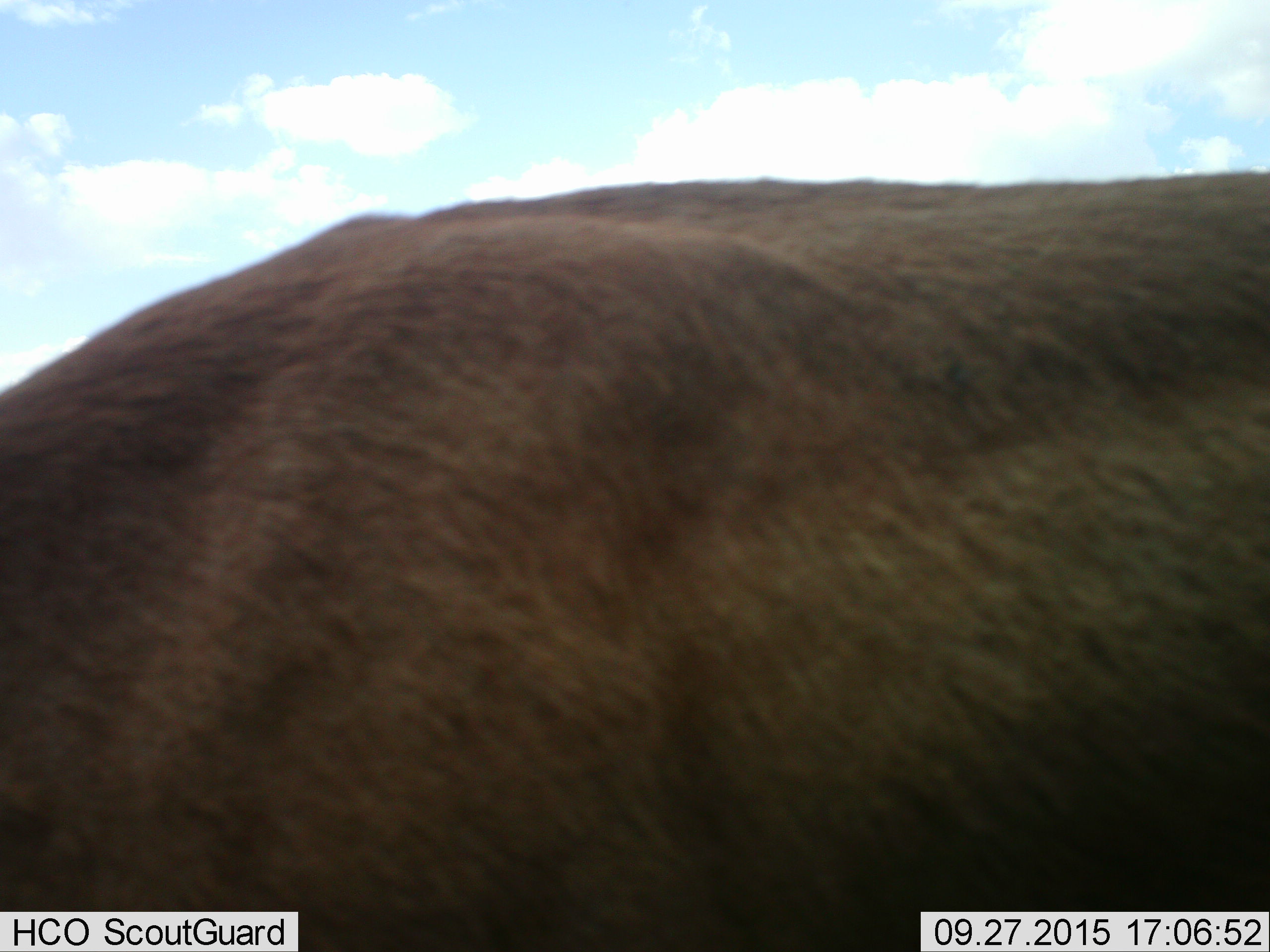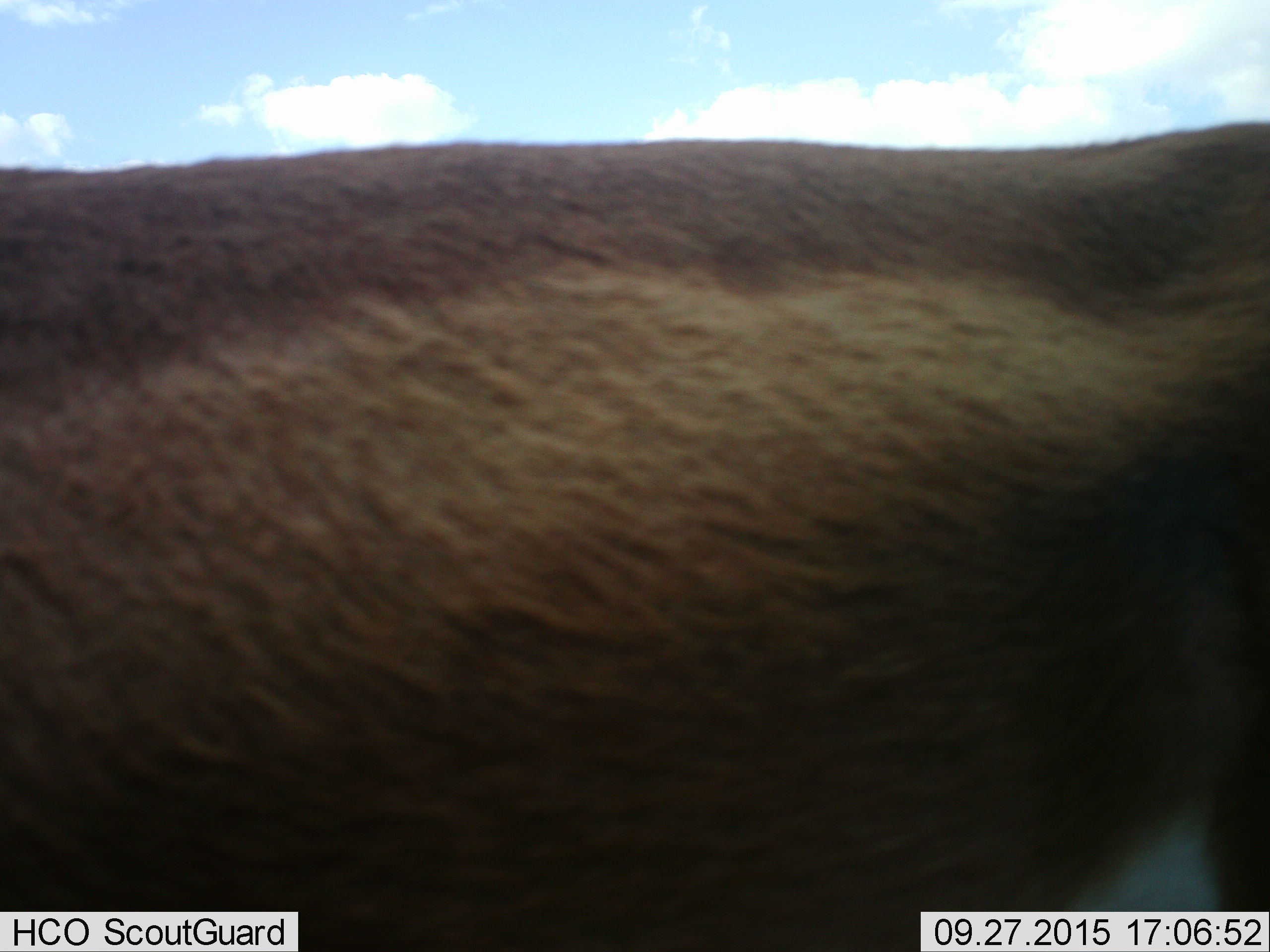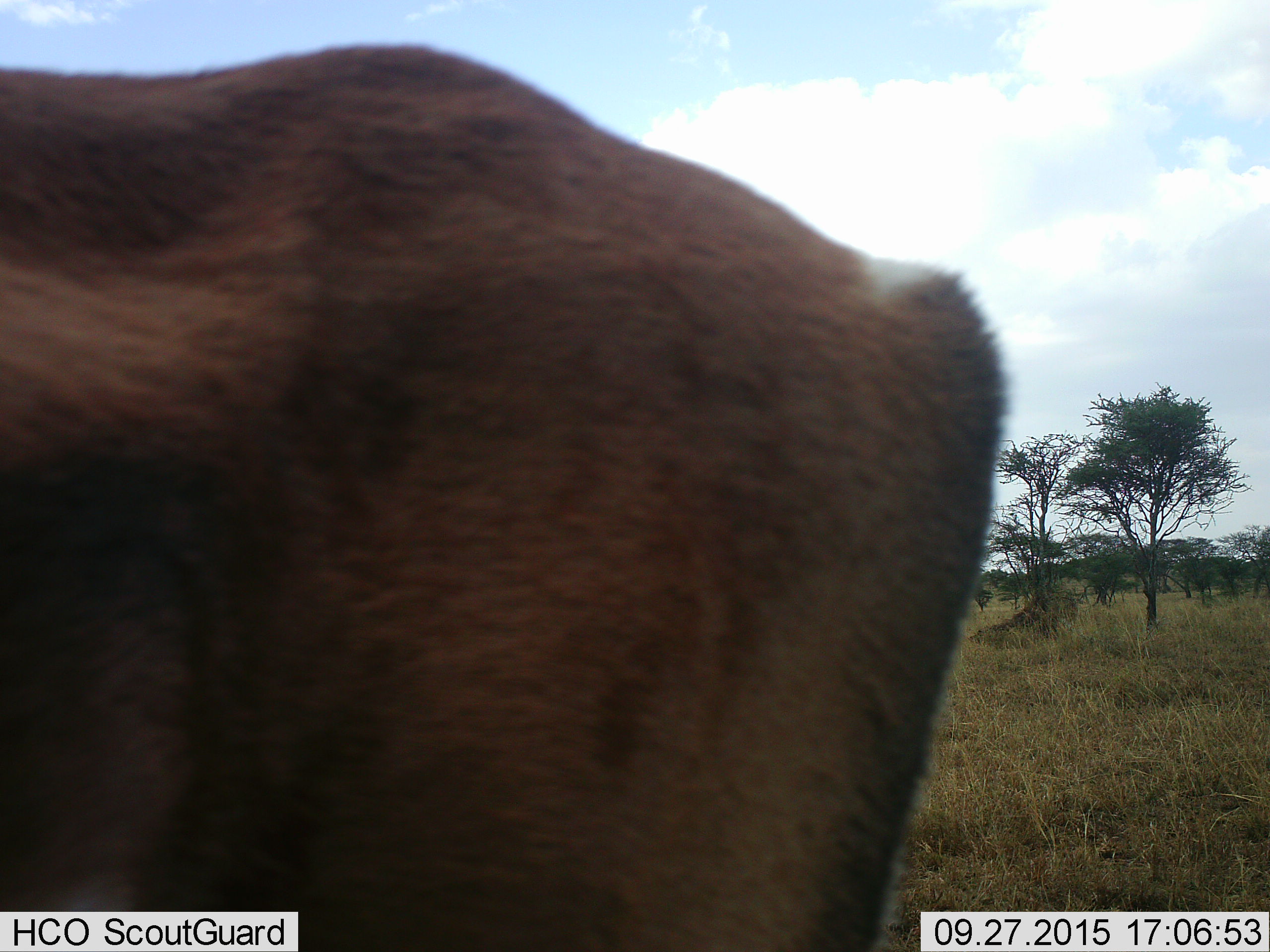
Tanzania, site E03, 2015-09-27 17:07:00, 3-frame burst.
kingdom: Animalia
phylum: Chordata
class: Mammalia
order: Artiodactyla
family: Bovidae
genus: Nanger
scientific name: Nanger granti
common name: grant's gazelle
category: gazellegrants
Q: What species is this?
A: Gazellegrants (grant's gazelle) (Nanger granti).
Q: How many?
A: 1.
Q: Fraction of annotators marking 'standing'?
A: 20%.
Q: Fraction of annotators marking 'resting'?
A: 0%.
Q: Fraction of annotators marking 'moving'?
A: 60%.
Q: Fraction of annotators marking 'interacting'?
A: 0%.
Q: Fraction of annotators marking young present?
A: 0%.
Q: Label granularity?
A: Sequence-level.